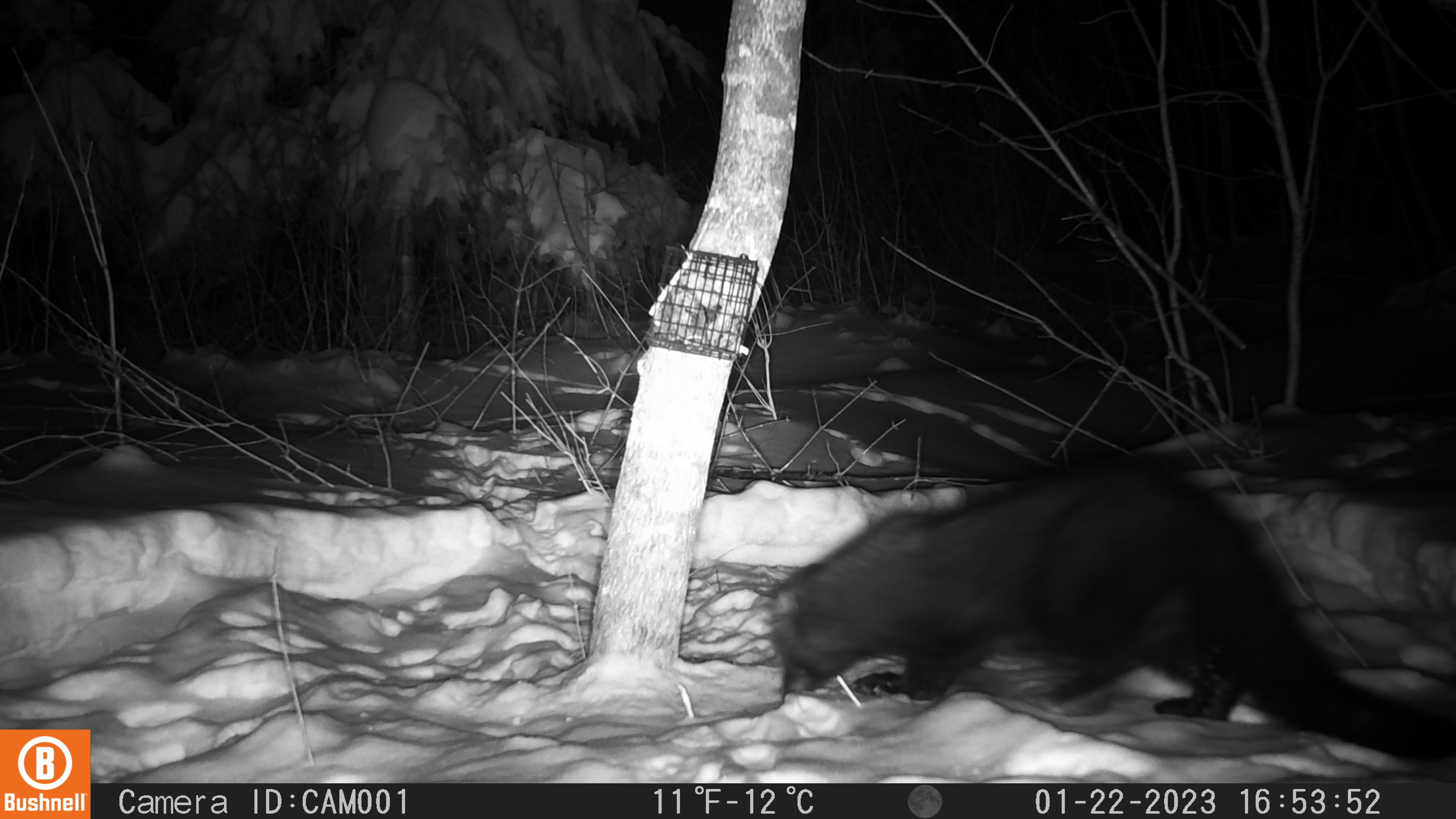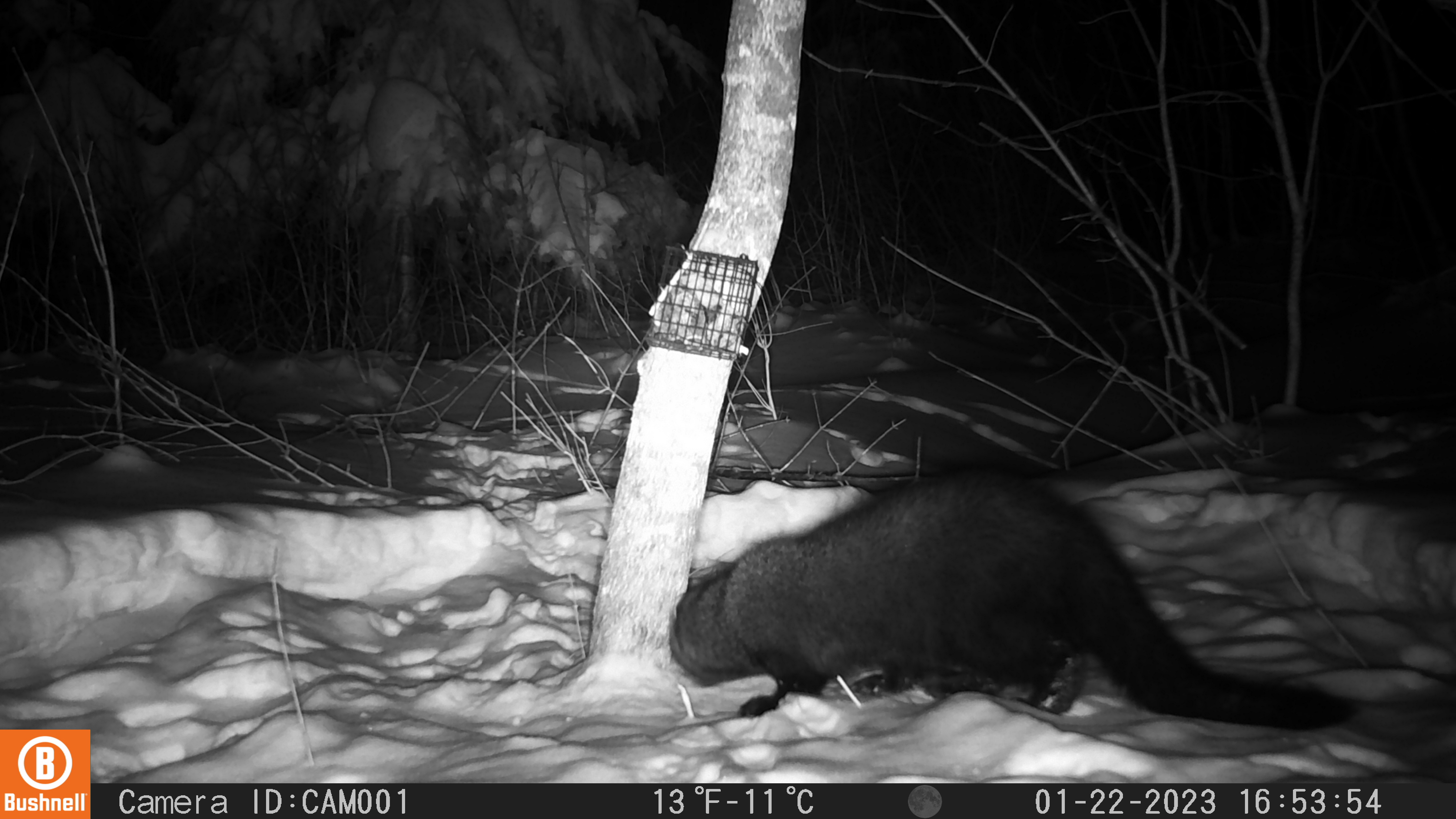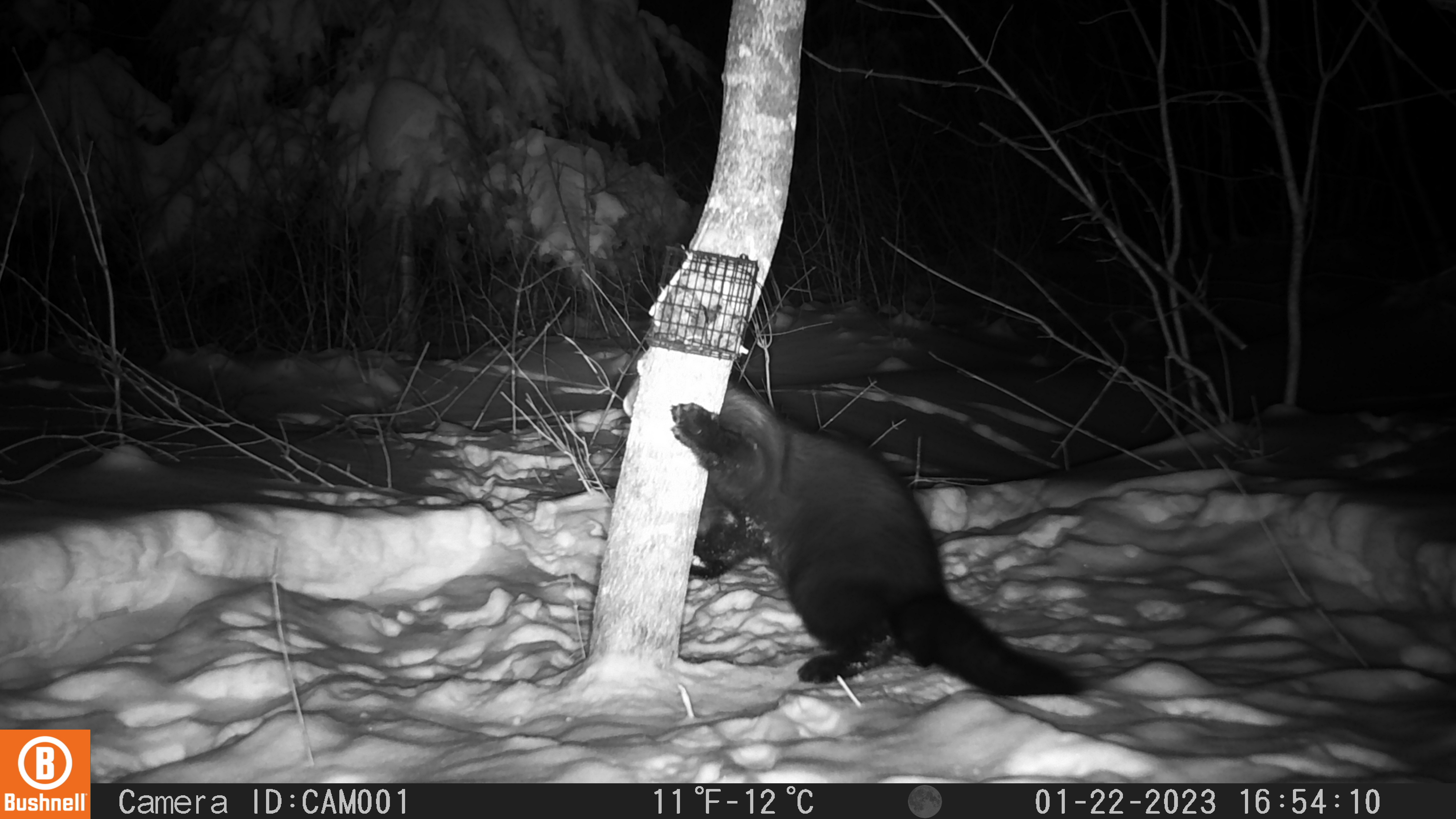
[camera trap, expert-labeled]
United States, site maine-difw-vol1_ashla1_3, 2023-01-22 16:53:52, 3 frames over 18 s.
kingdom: Animalia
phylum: Chordata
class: Mammalia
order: Carnivora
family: Mustelidae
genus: Pekania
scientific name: Pekania pennanti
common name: fisher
Fisher (Pekania pennanti).